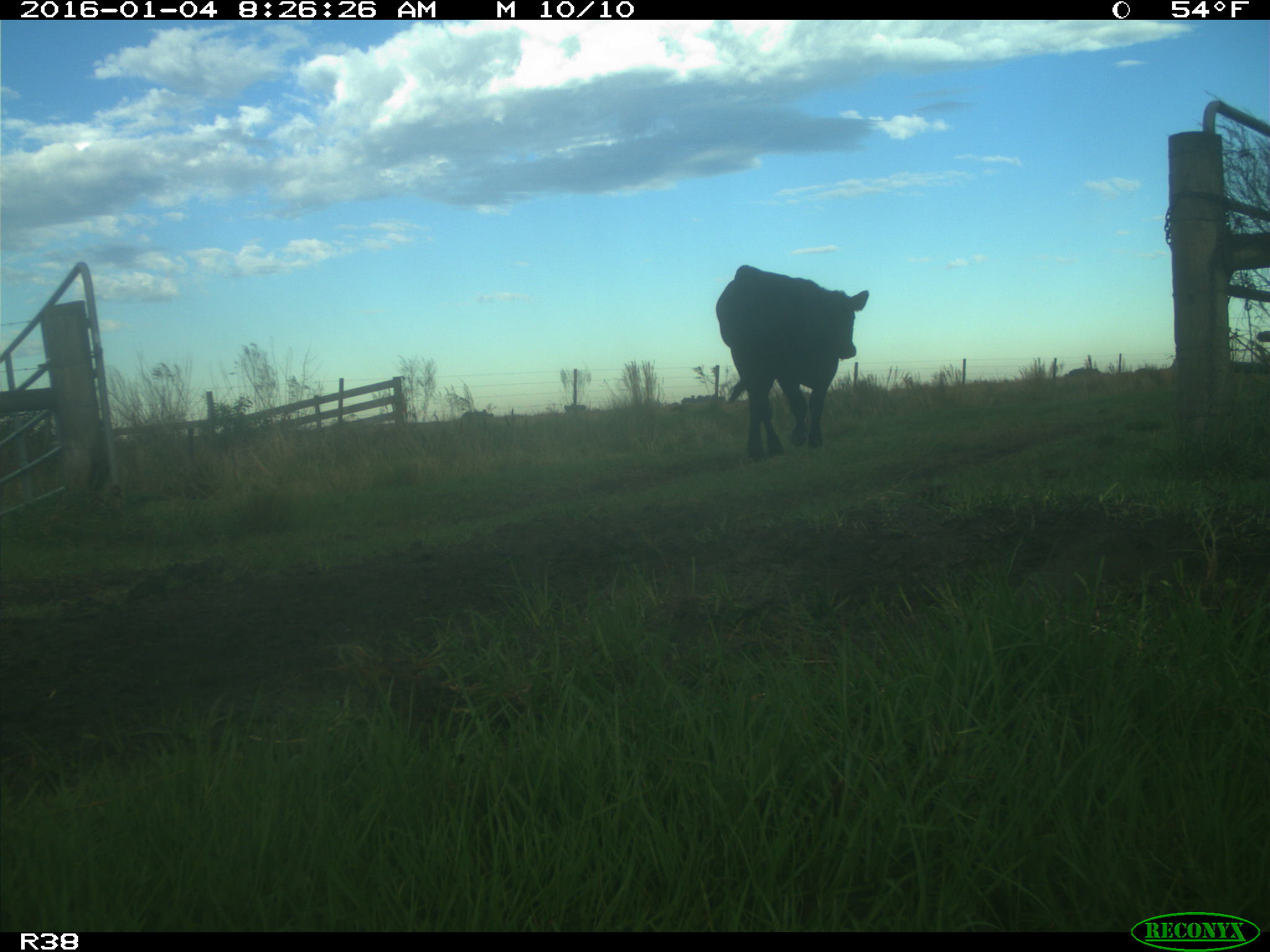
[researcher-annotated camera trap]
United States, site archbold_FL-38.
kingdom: Animalia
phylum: Chordata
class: Mammalia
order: Artiodactyla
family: Bovidae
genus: Bos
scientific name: Bos taurus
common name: domestic cow